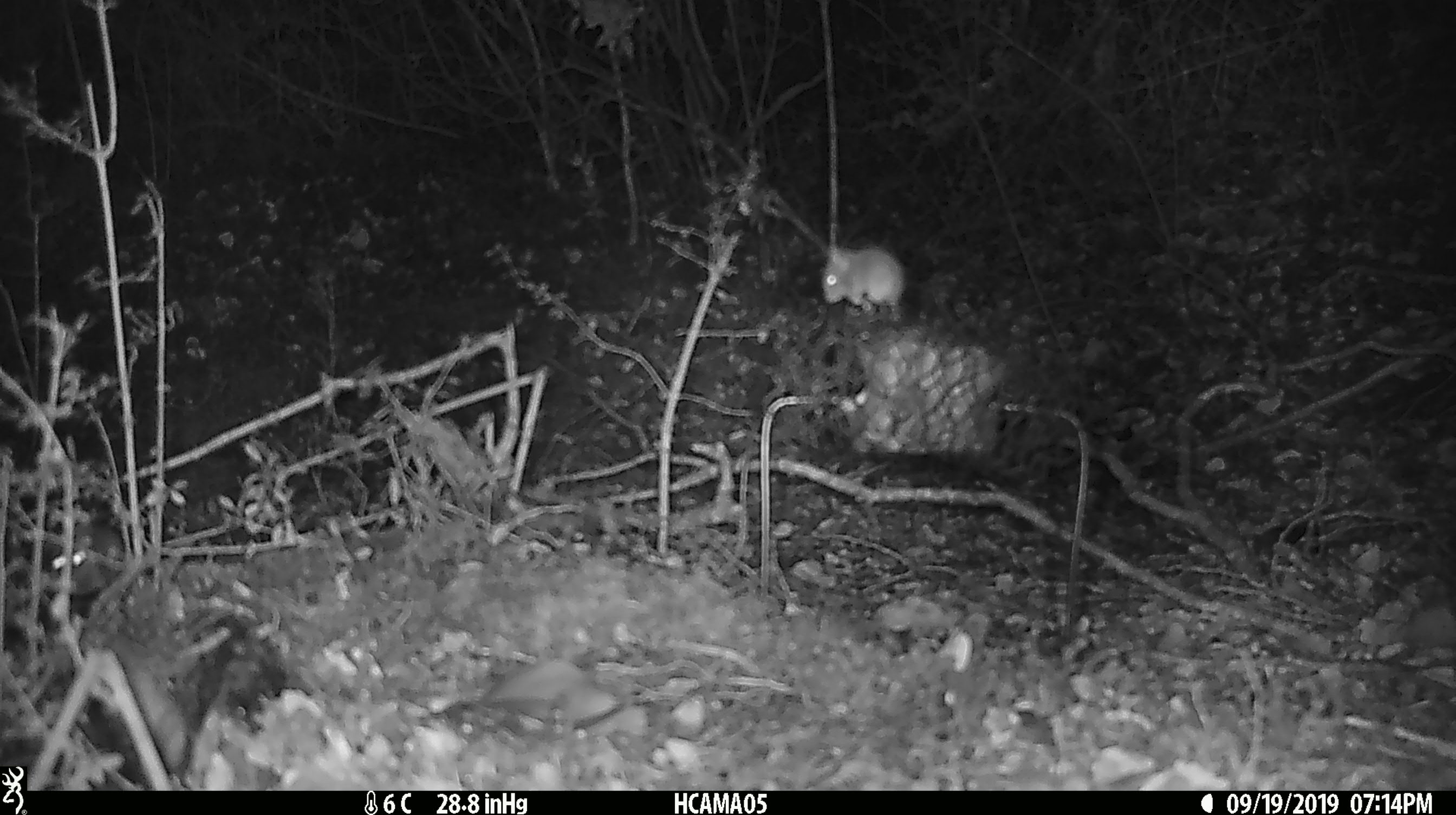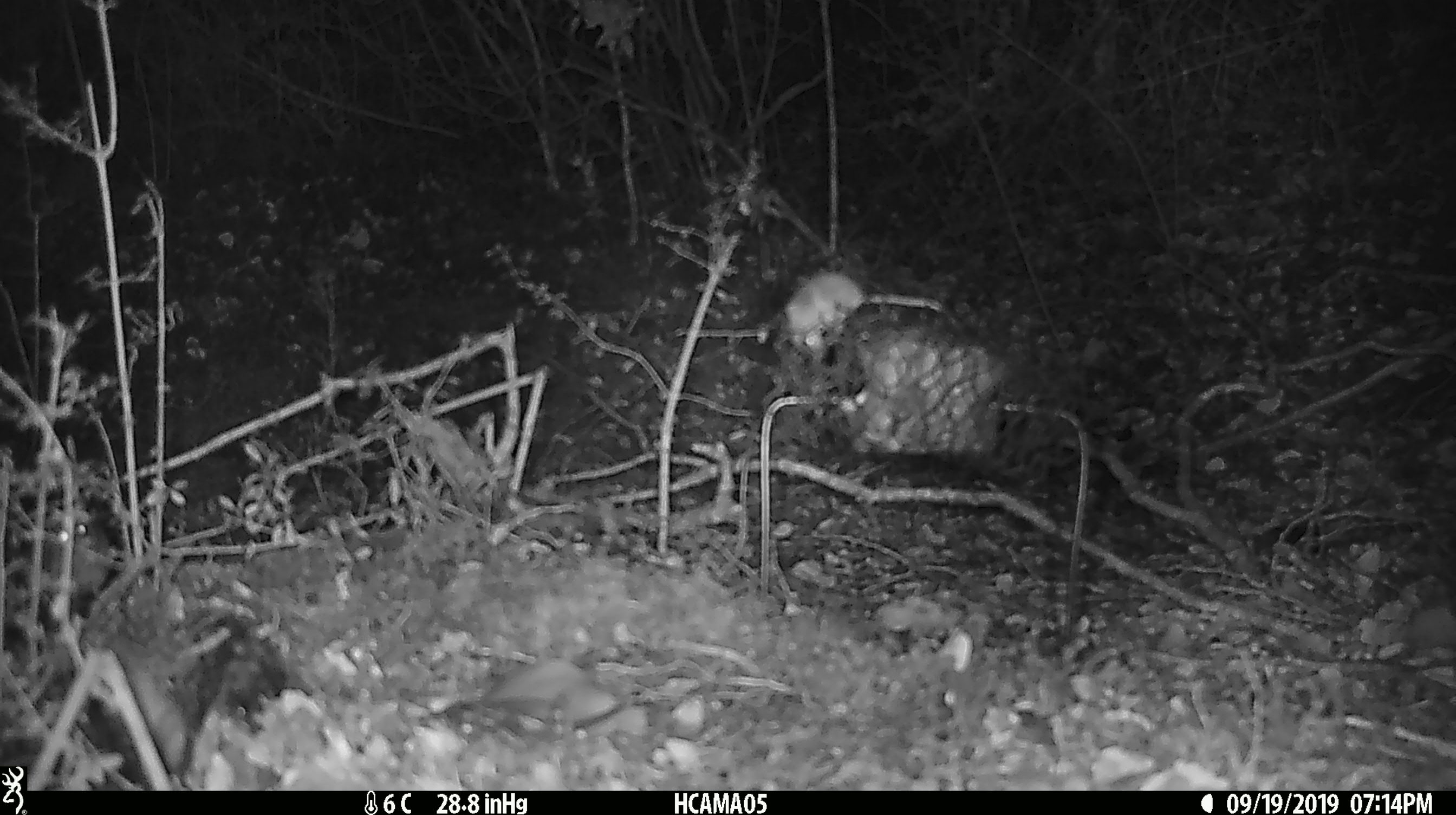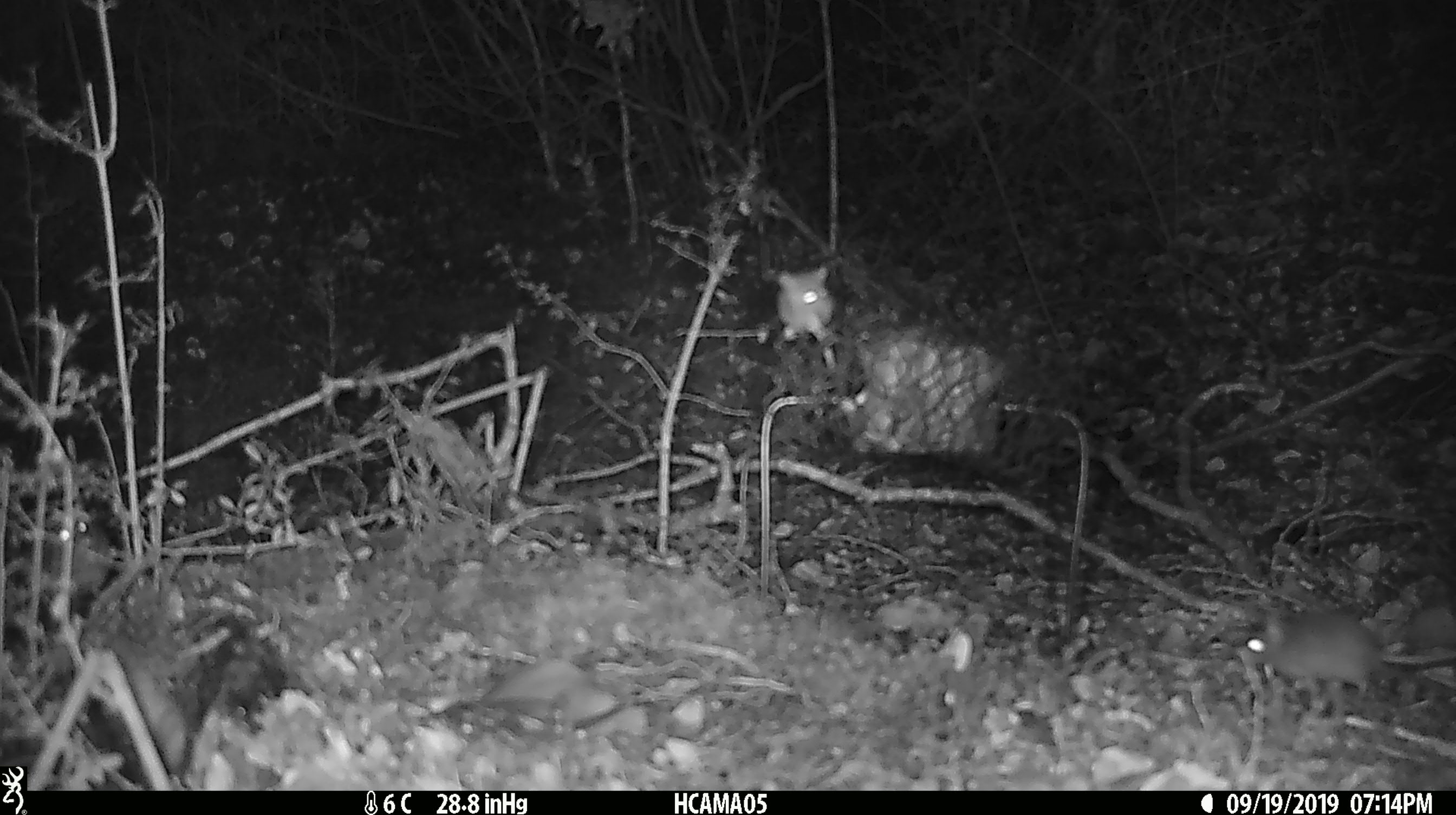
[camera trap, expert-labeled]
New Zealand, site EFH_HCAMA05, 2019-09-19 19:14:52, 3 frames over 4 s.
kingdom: Animalia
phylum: Chordata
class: Mammalia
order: Rodentia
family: Muridae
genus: Mus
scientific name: Mus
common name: mouse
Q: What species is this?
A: Mouse (Mus).